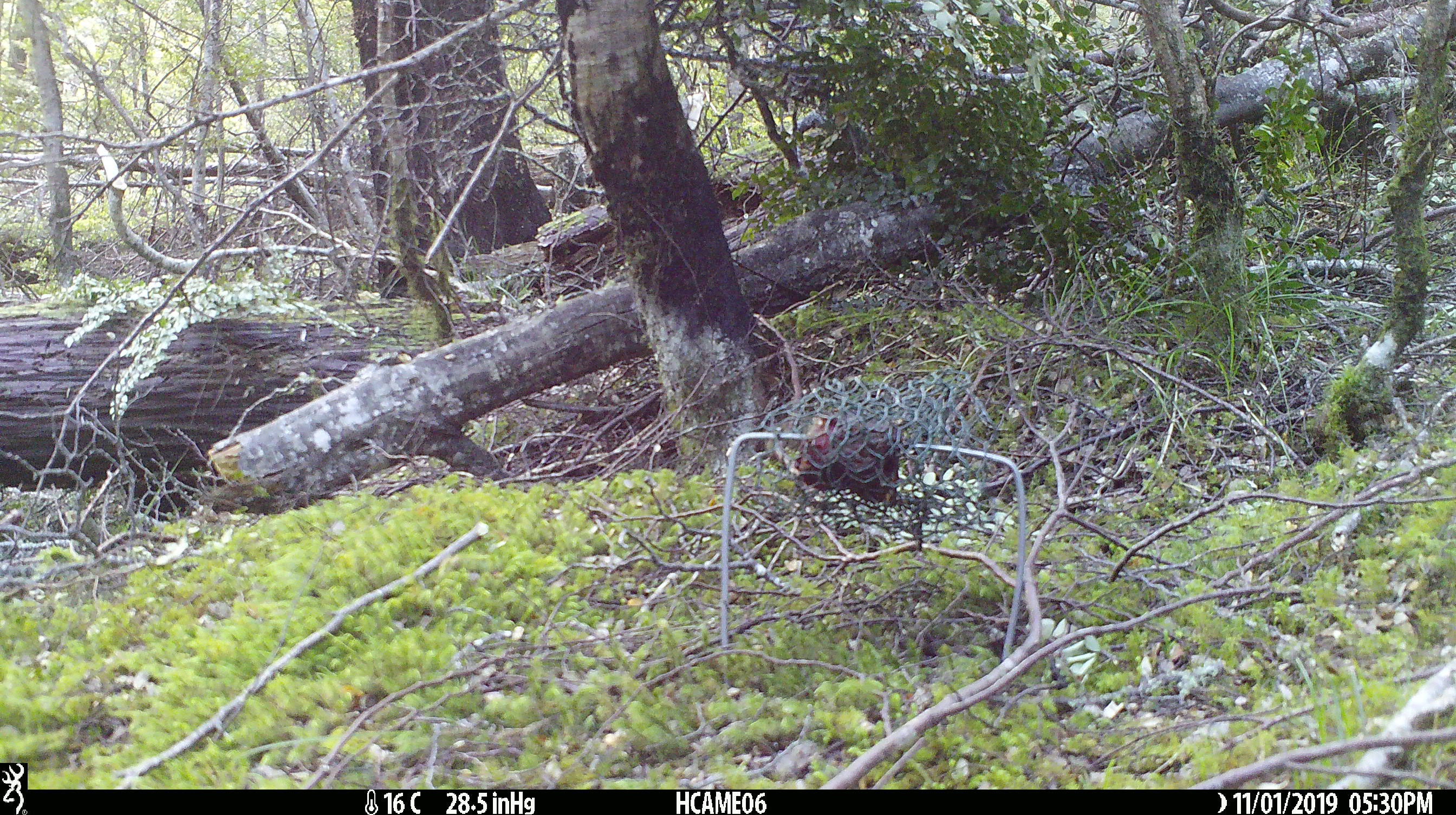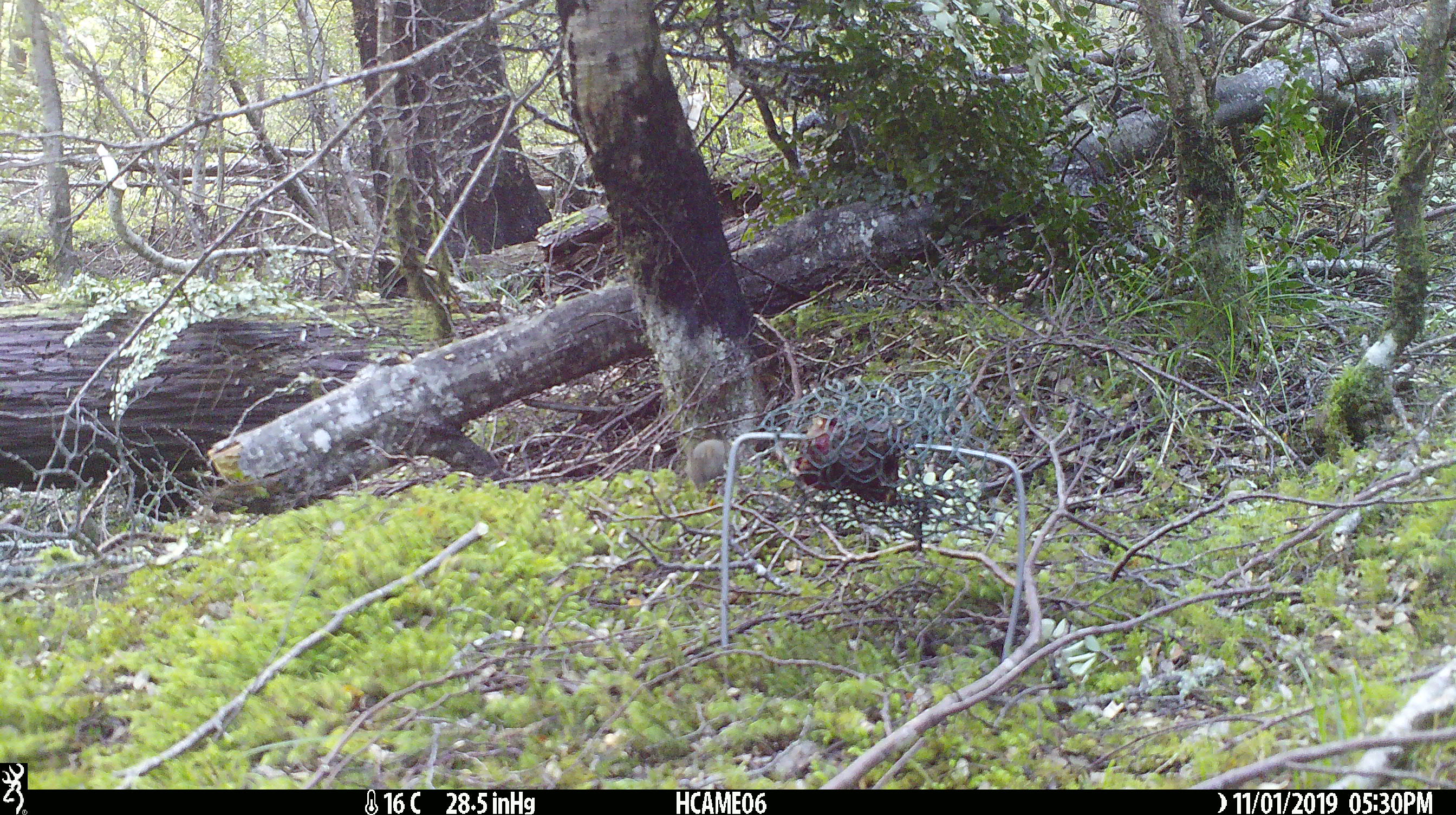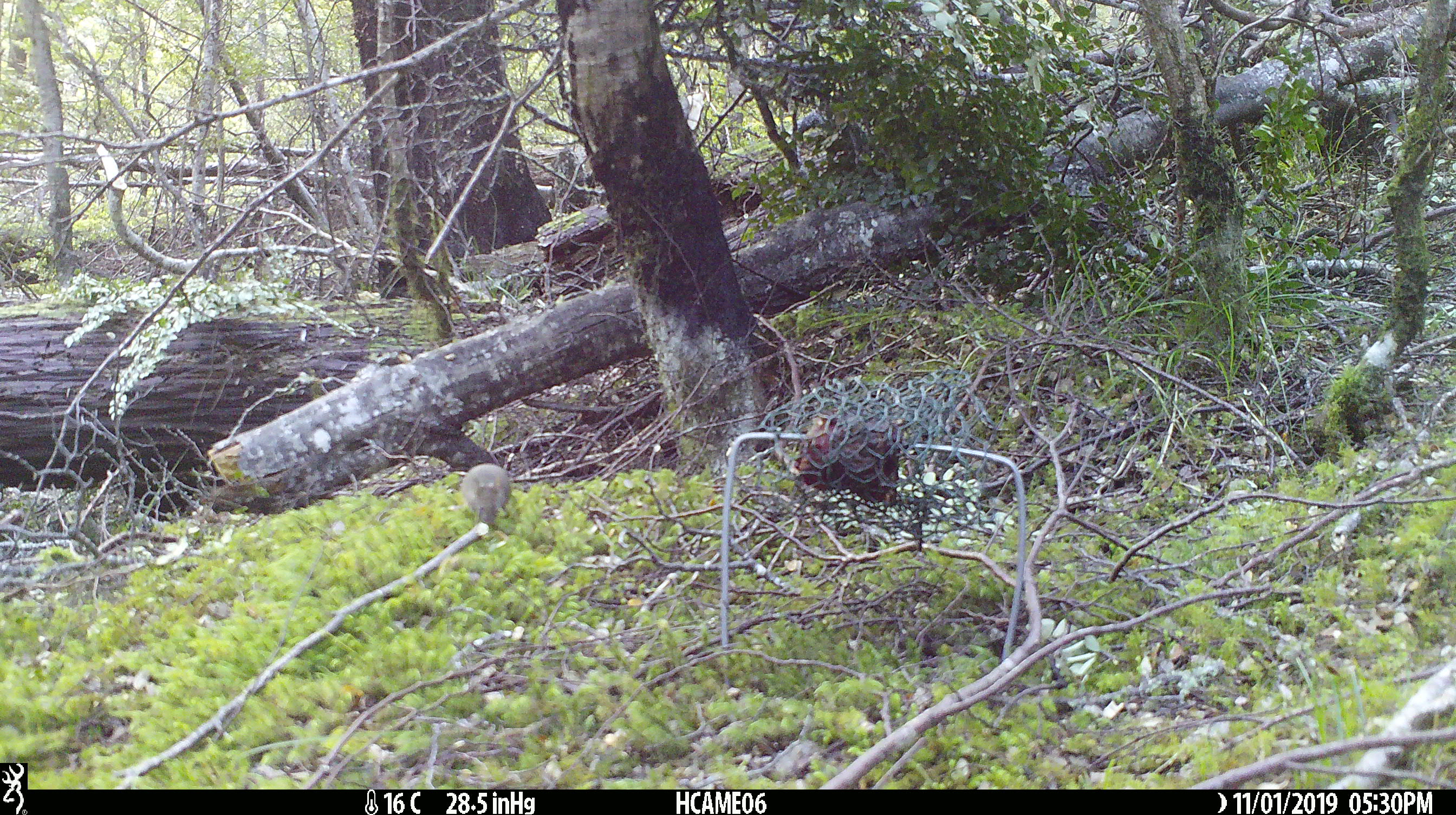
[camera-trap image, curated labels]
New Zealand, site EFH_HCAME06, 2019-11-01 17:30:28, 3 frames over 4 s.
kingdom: Animalia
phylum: Chordata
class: Mammalia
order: Rodentia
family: Muridae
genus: Mus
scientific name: Mus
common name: mouse